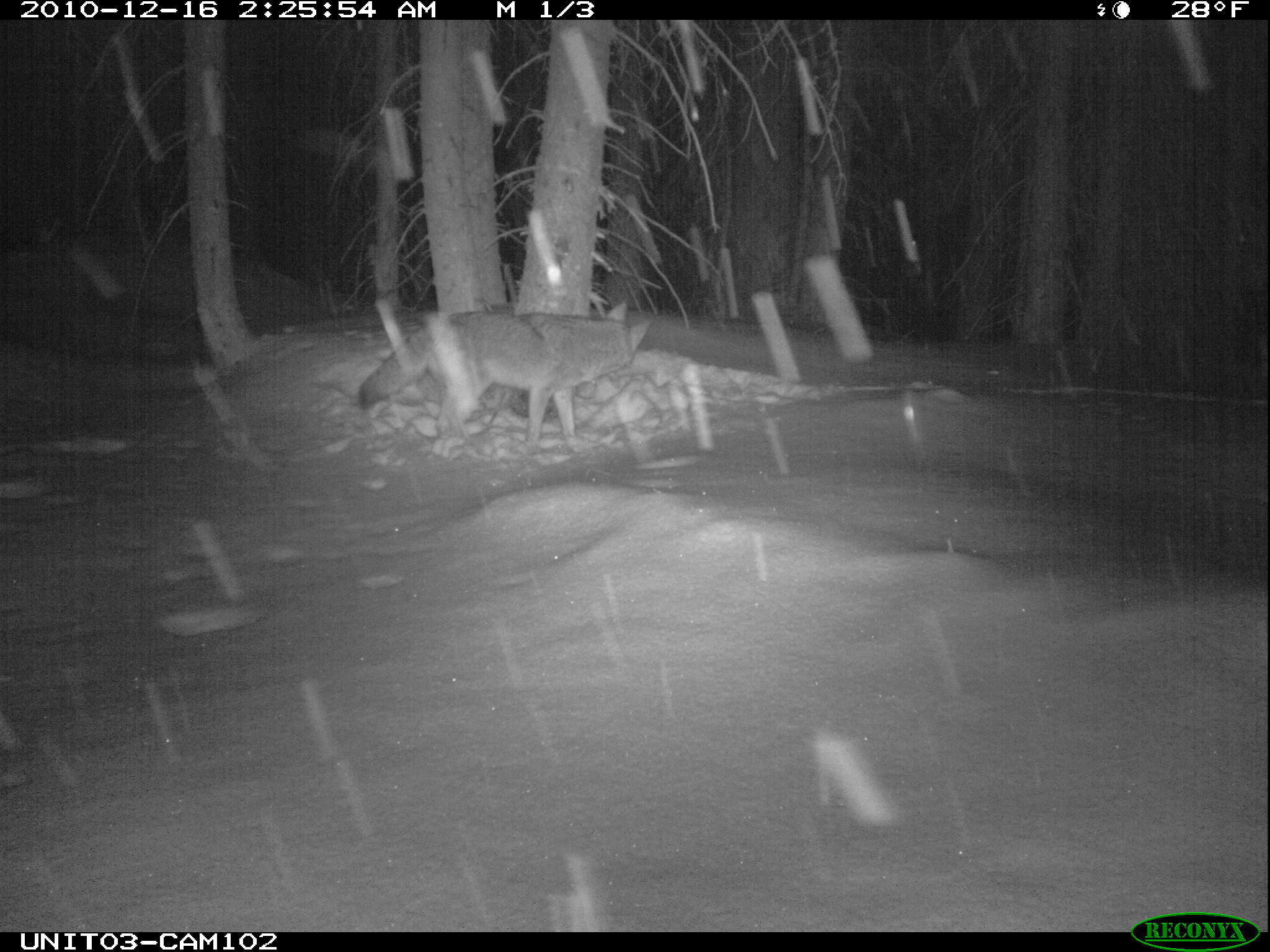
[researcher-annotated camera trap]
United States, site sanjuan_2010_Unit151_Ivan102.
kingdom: Animalia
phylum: Chordata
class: Mammalia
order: Carnivora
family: Canidae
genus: Canis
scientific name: Canis latrans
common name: coyote